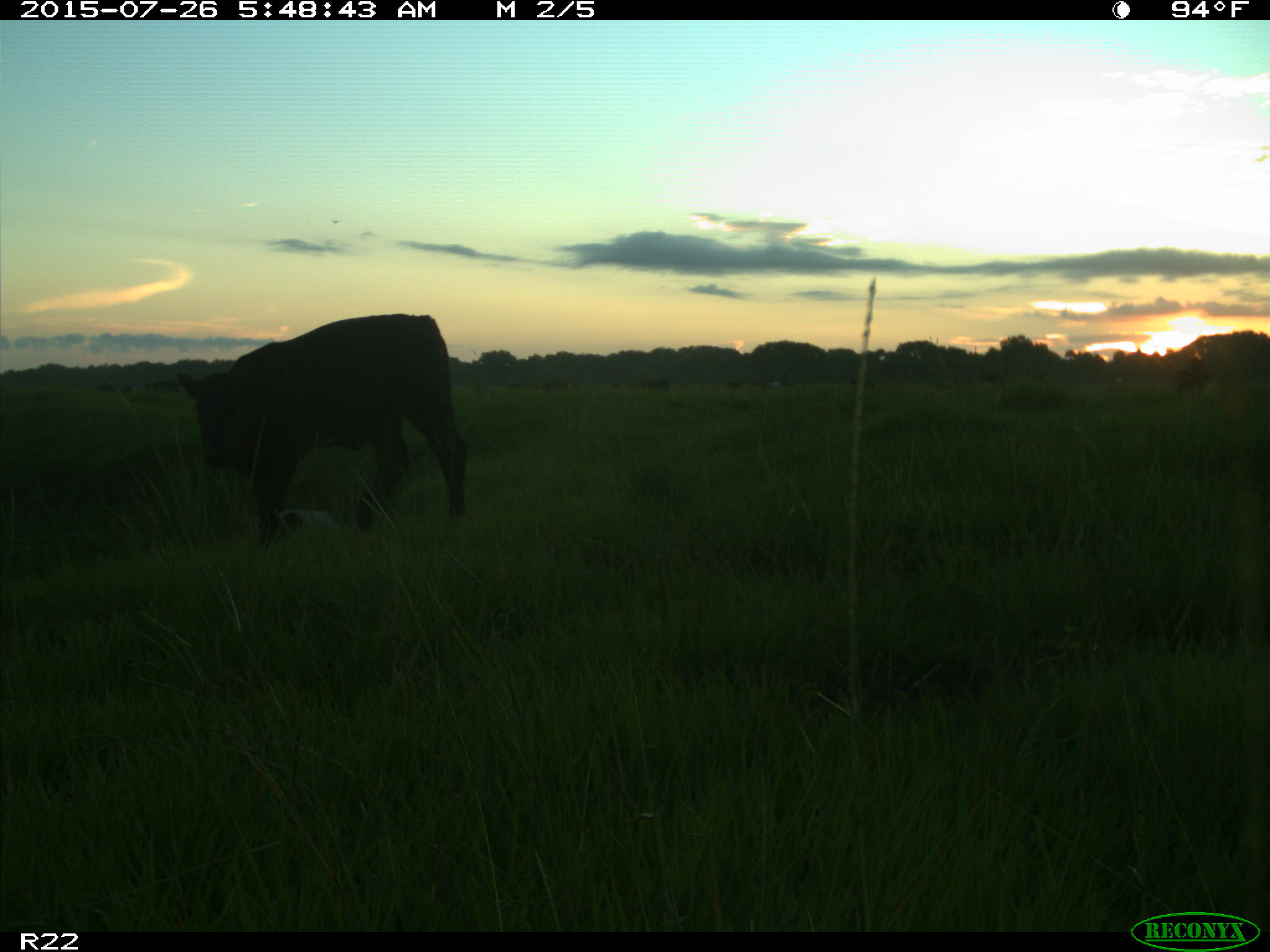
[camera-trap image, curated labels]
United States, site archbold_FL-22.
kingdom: Animalia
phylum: Chordata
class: Mammalia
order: Artiodactyla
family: Bovidae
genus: Bos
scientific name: Bos taurus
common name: domestic cow